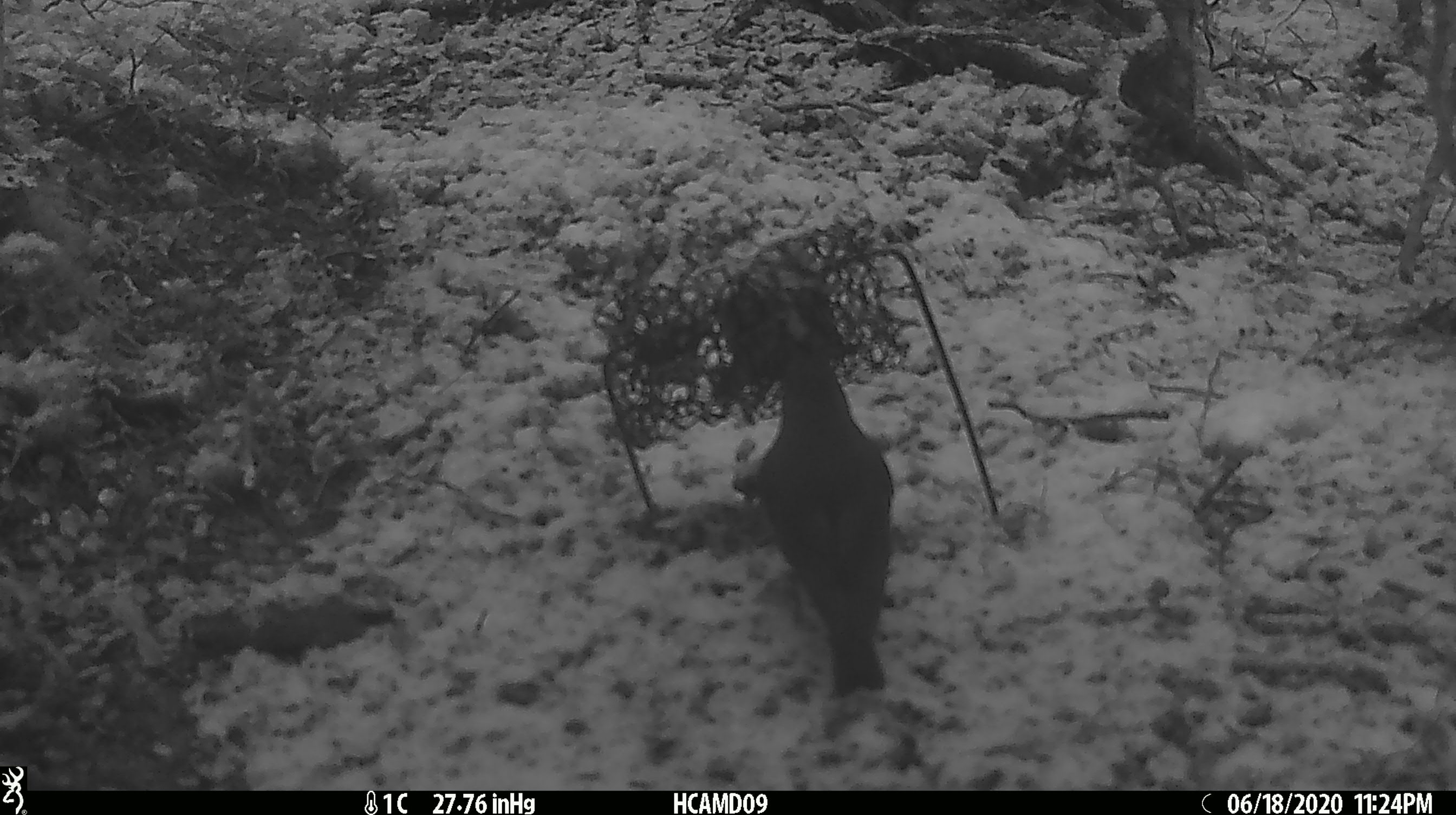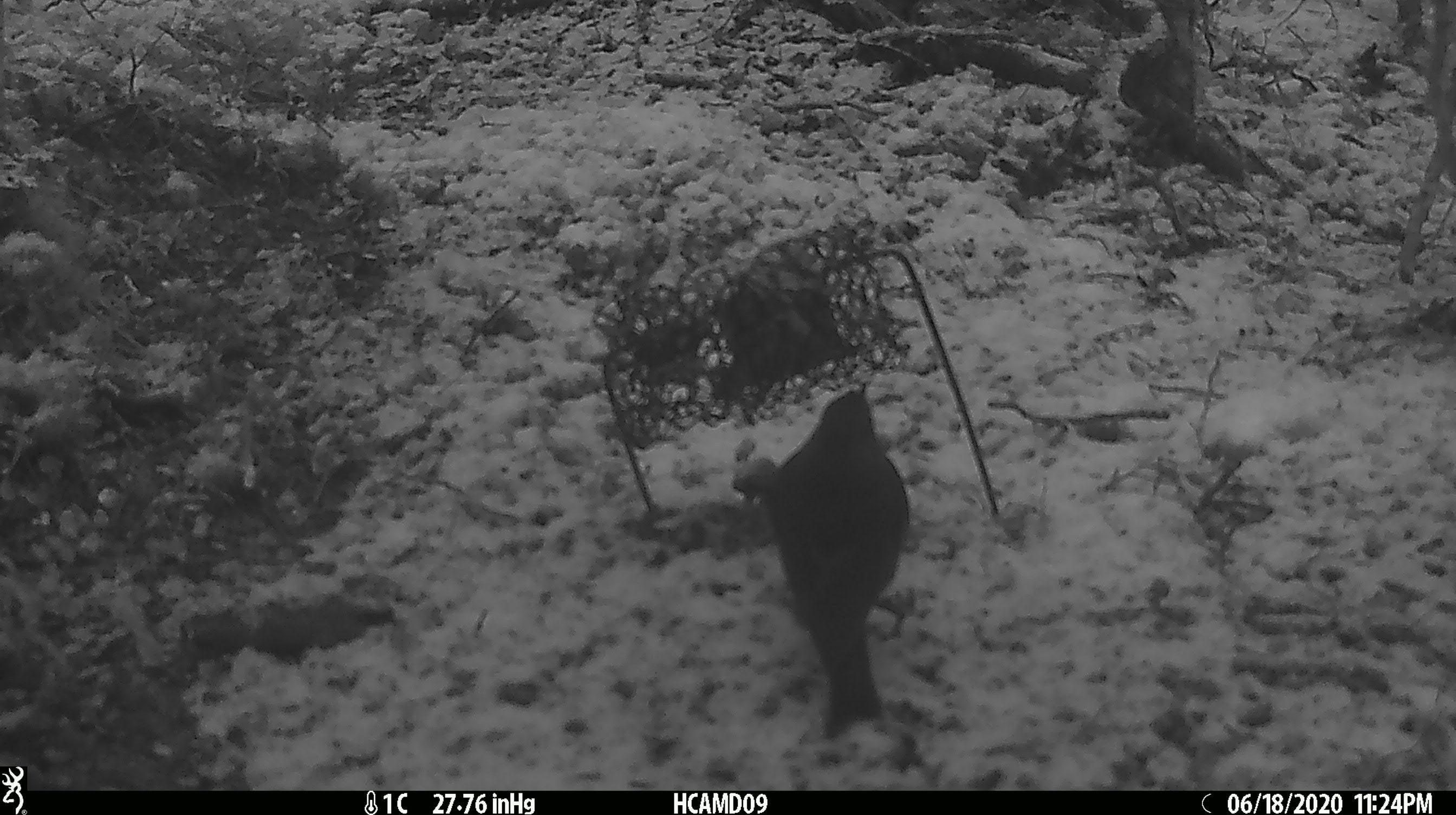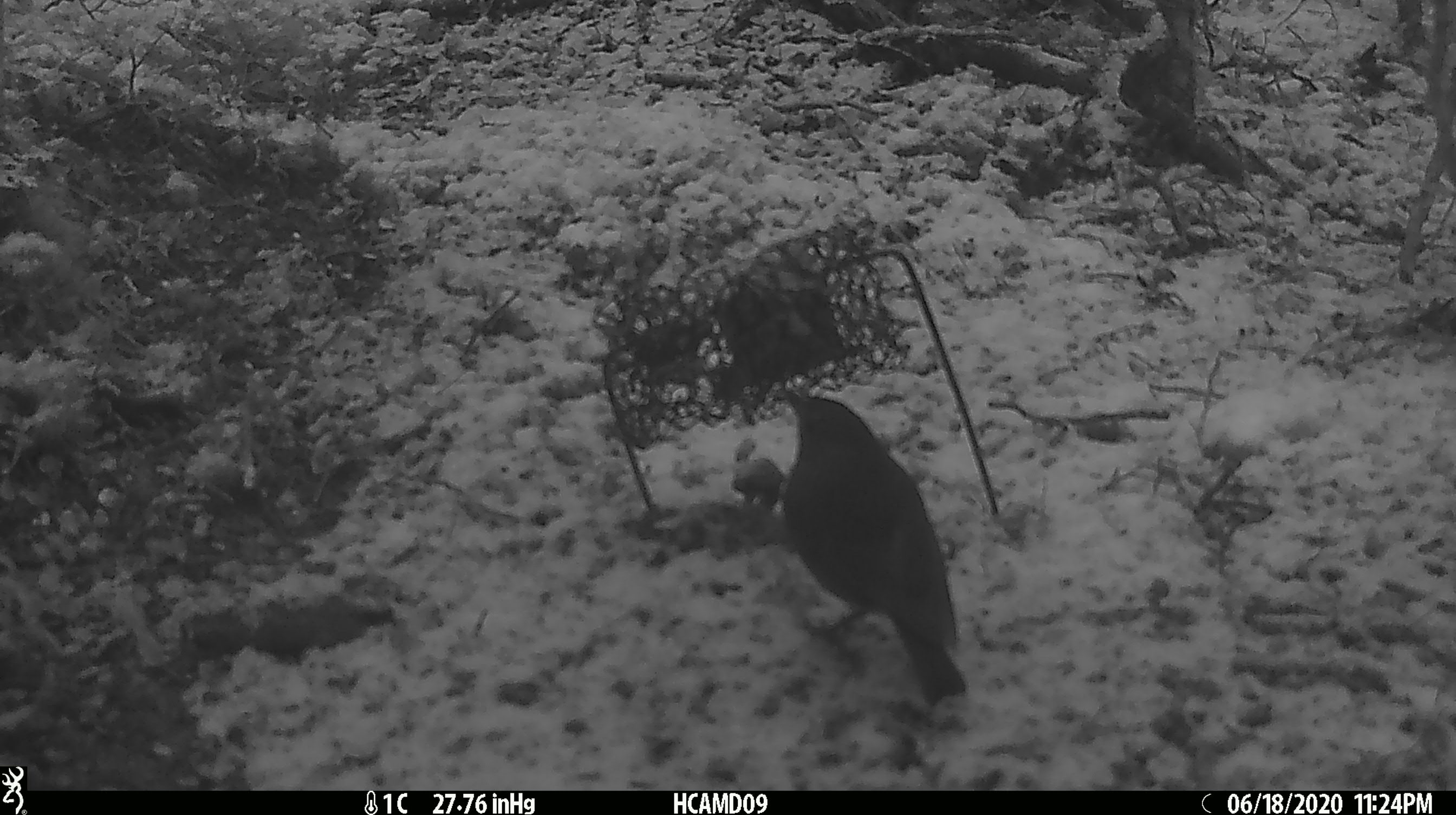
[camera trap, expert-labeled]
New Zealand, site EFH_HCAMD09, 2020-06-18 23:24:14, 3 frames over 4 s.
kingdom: Animalia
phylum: Chordata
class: Aves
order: Passeriformes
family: Petroicidae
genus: Petroica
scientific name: Petroica australis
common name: new zealand robin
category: robin